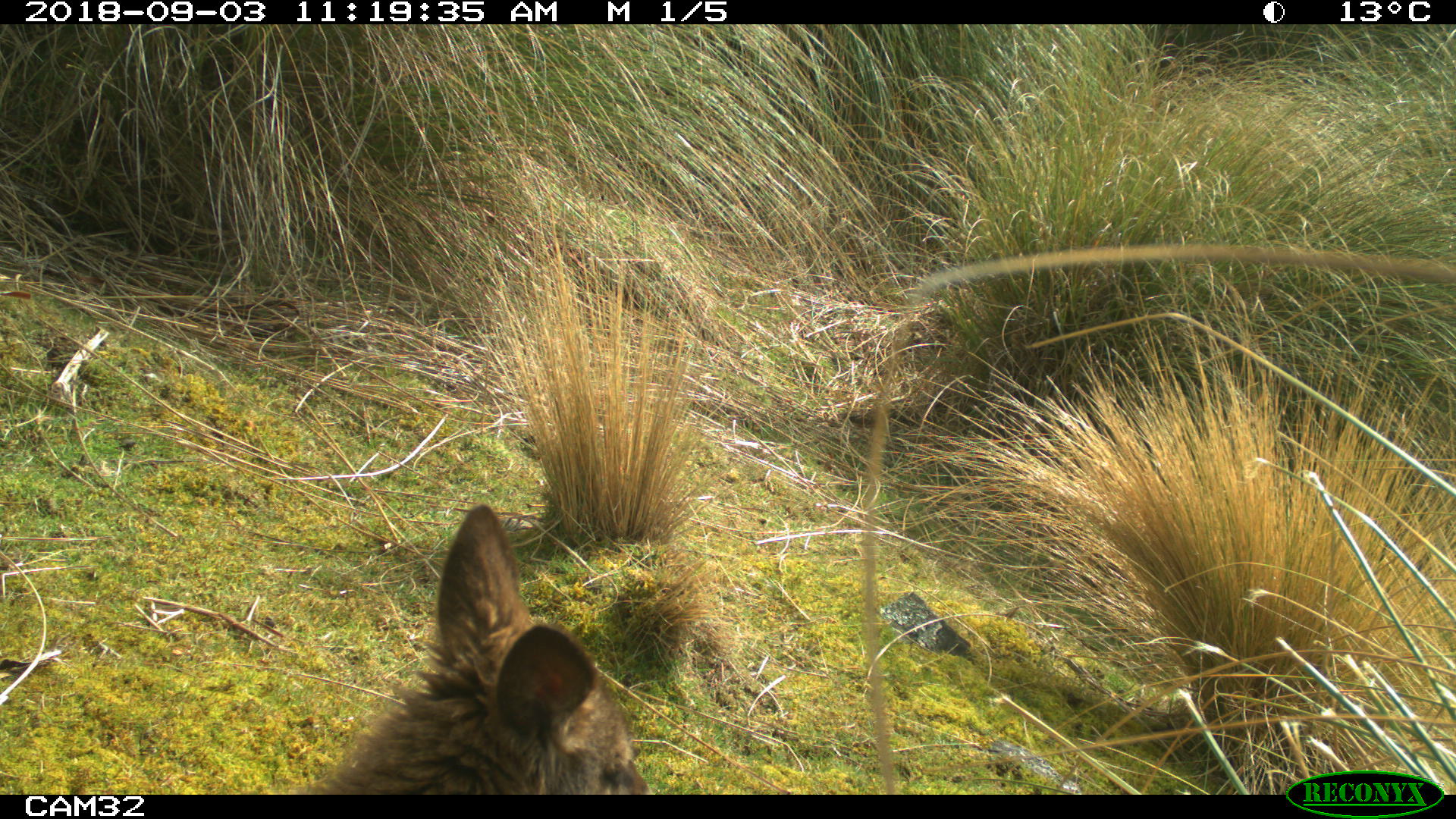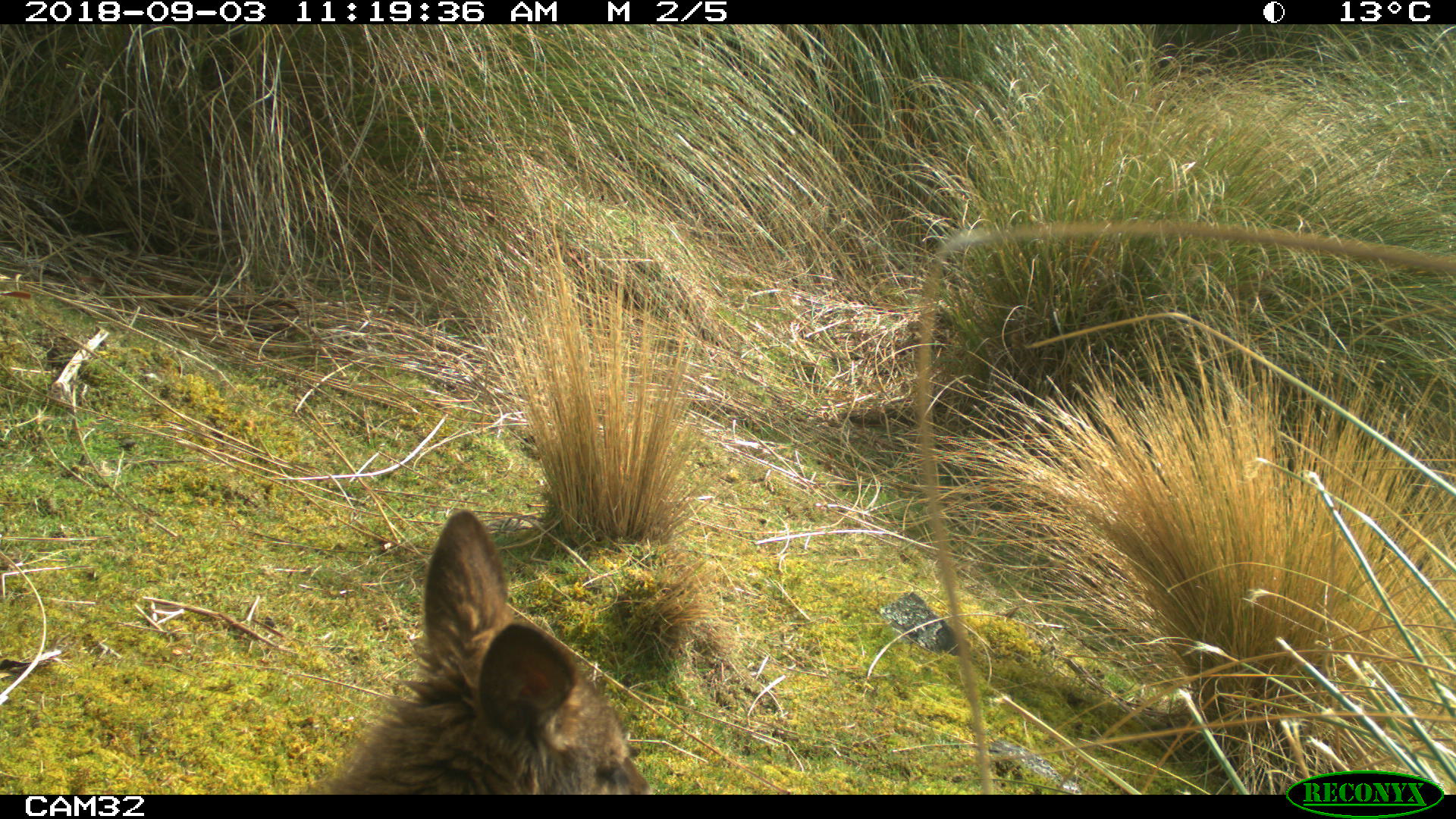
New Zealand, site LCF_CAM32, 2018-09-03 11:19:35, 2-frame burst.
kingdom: Animalia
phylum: Chordata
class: Mammalia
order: Diprotodontia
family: Macropodidae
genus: Notamacropus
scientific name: Notamacropus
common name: wallaby